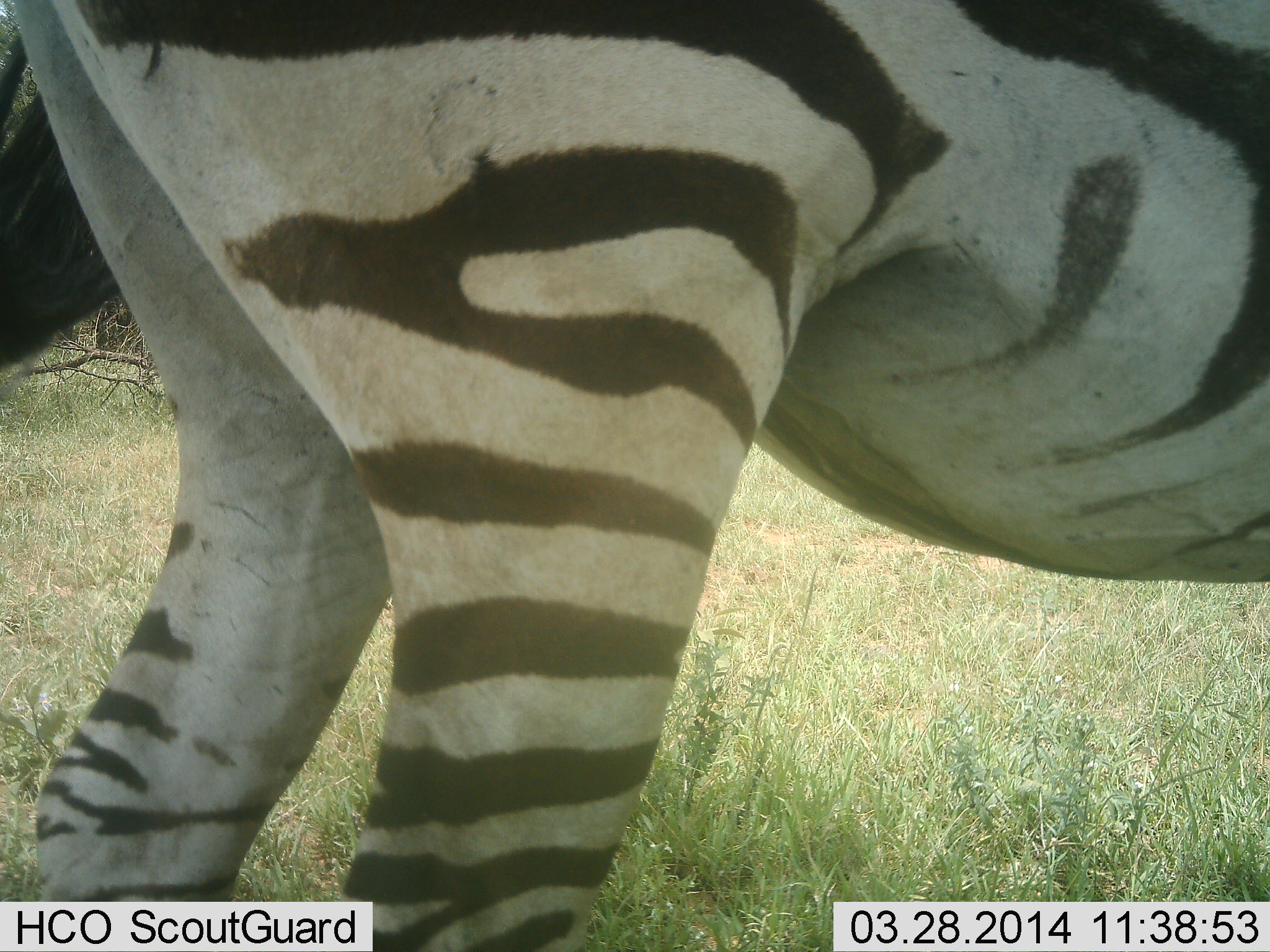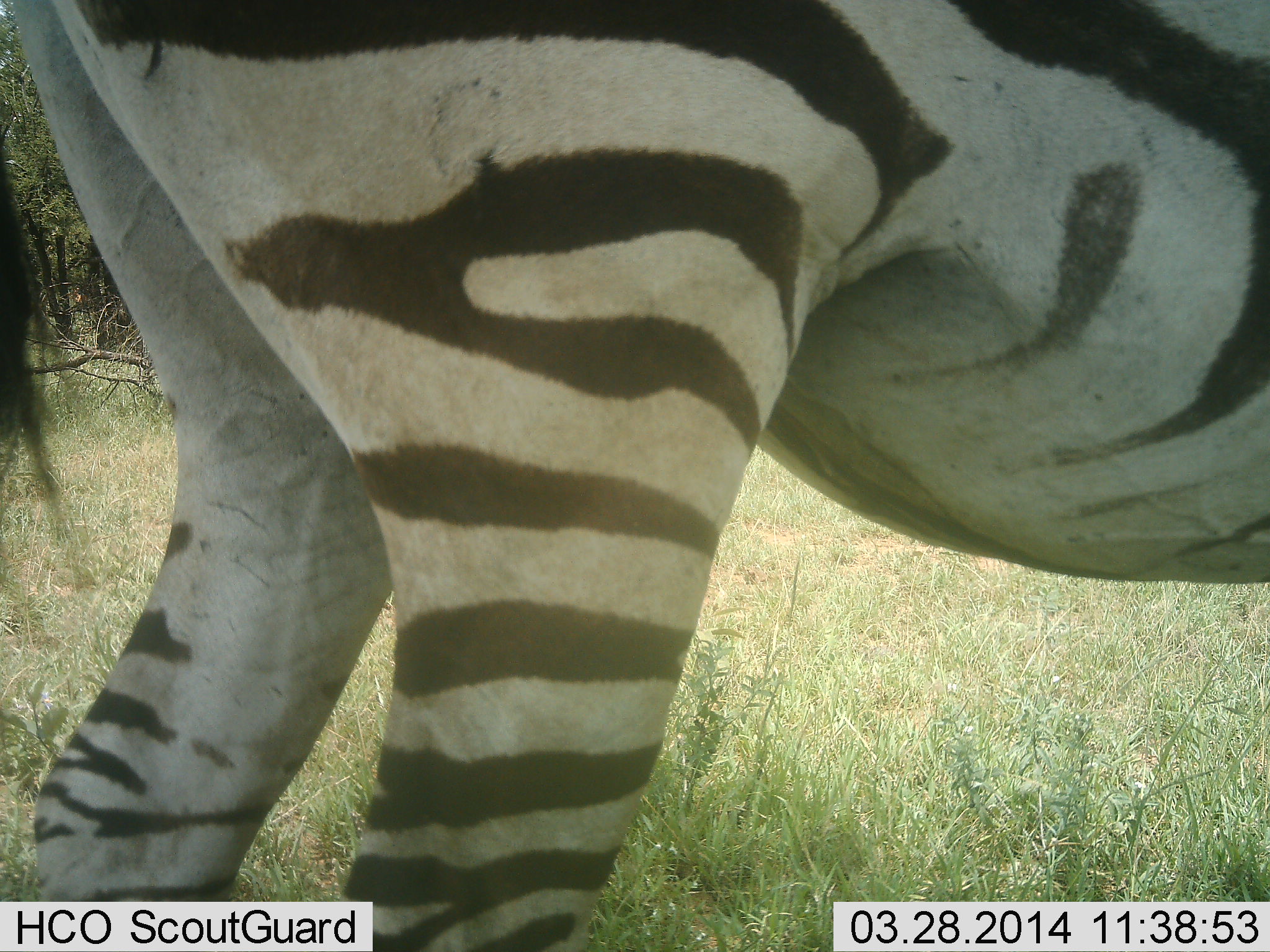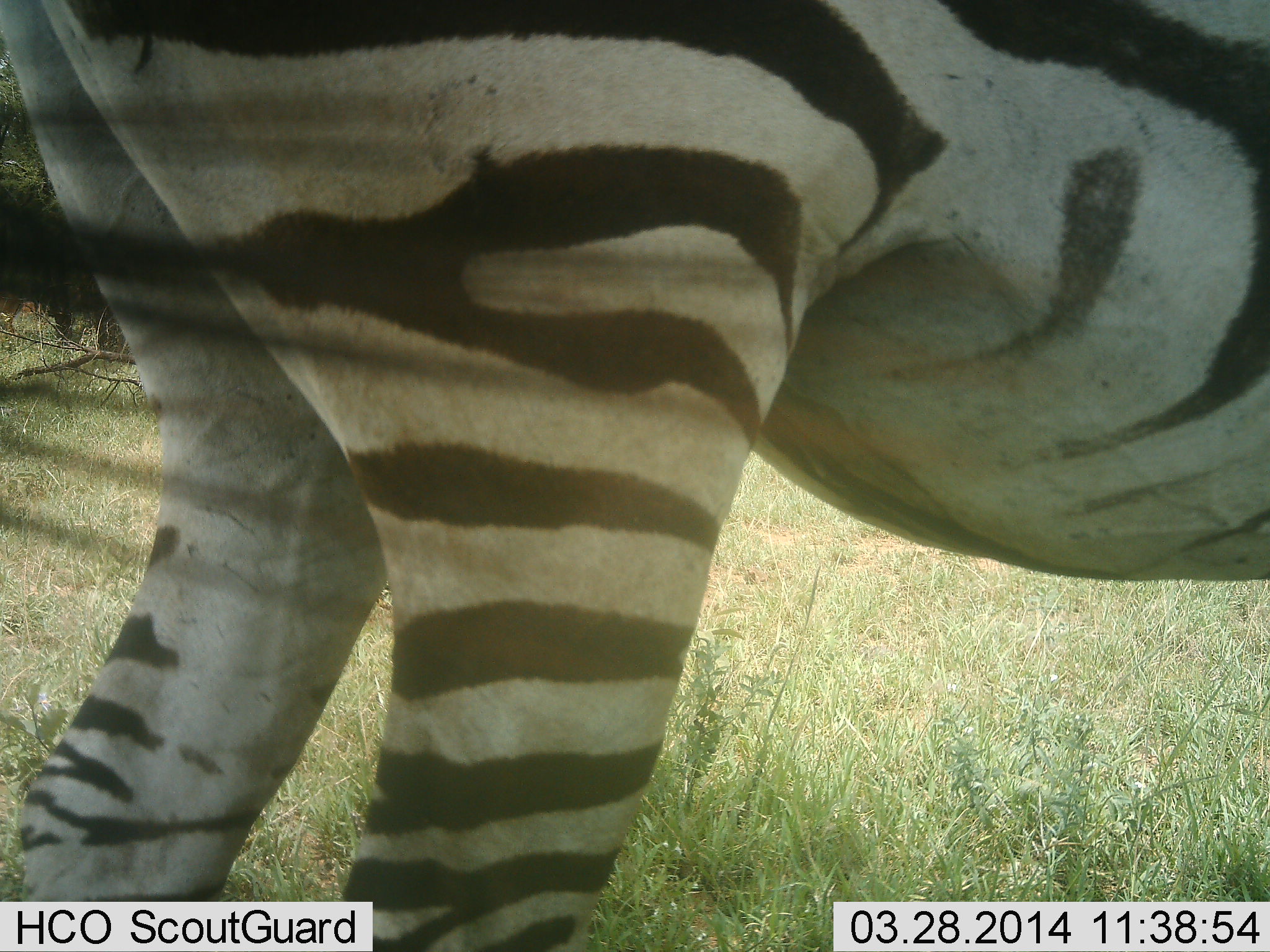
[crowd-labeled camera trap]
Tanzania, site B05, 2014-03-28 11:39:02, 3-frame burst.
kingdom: Animalia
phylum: Chordata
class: Mammalia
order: Perissodactyla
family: Equidae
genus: Equus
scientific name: Equus quagga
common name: plains zebra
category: zebra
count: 1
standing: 100%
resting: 0%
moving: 10%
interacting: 0%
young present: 0%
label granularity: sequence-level